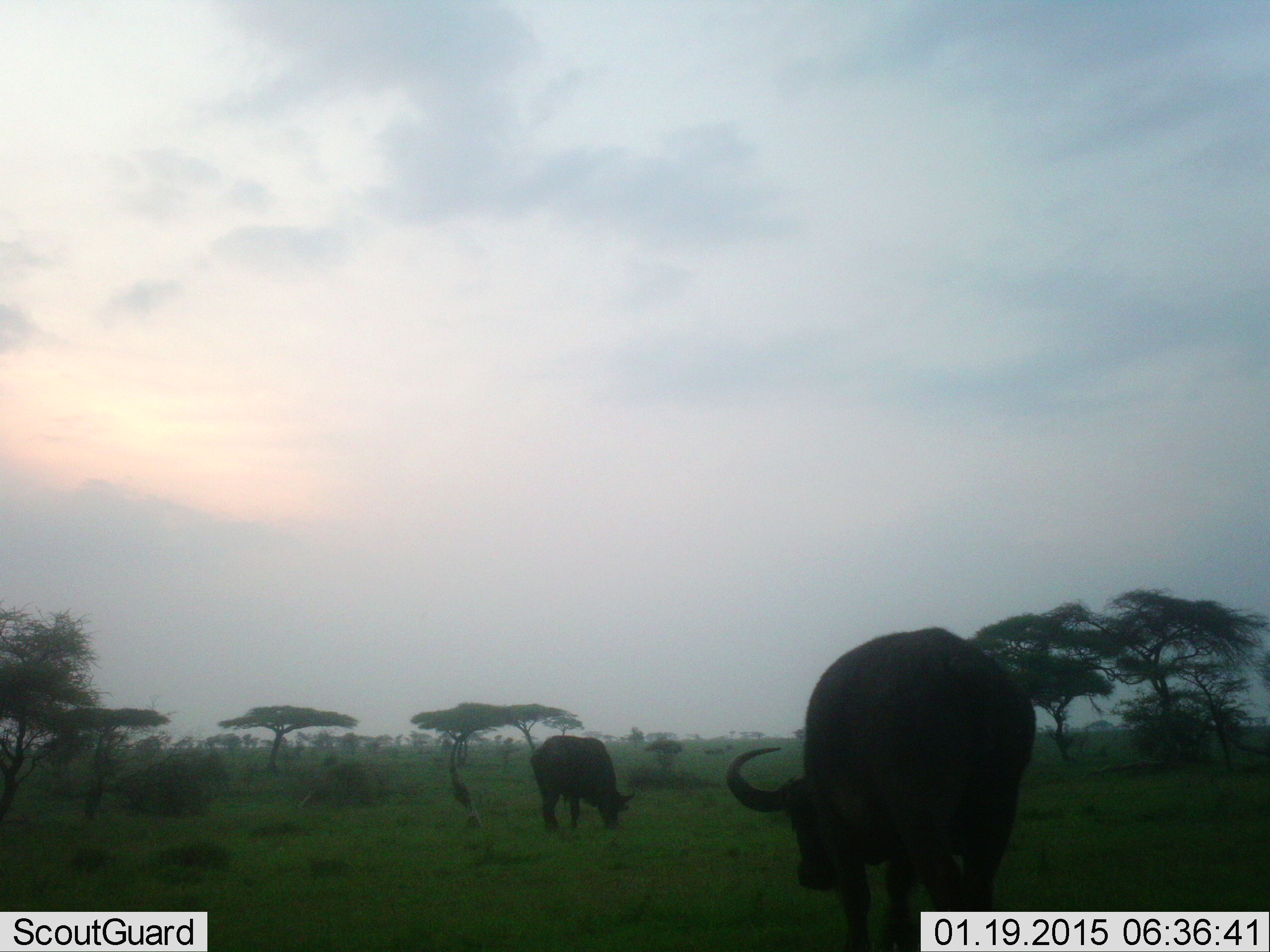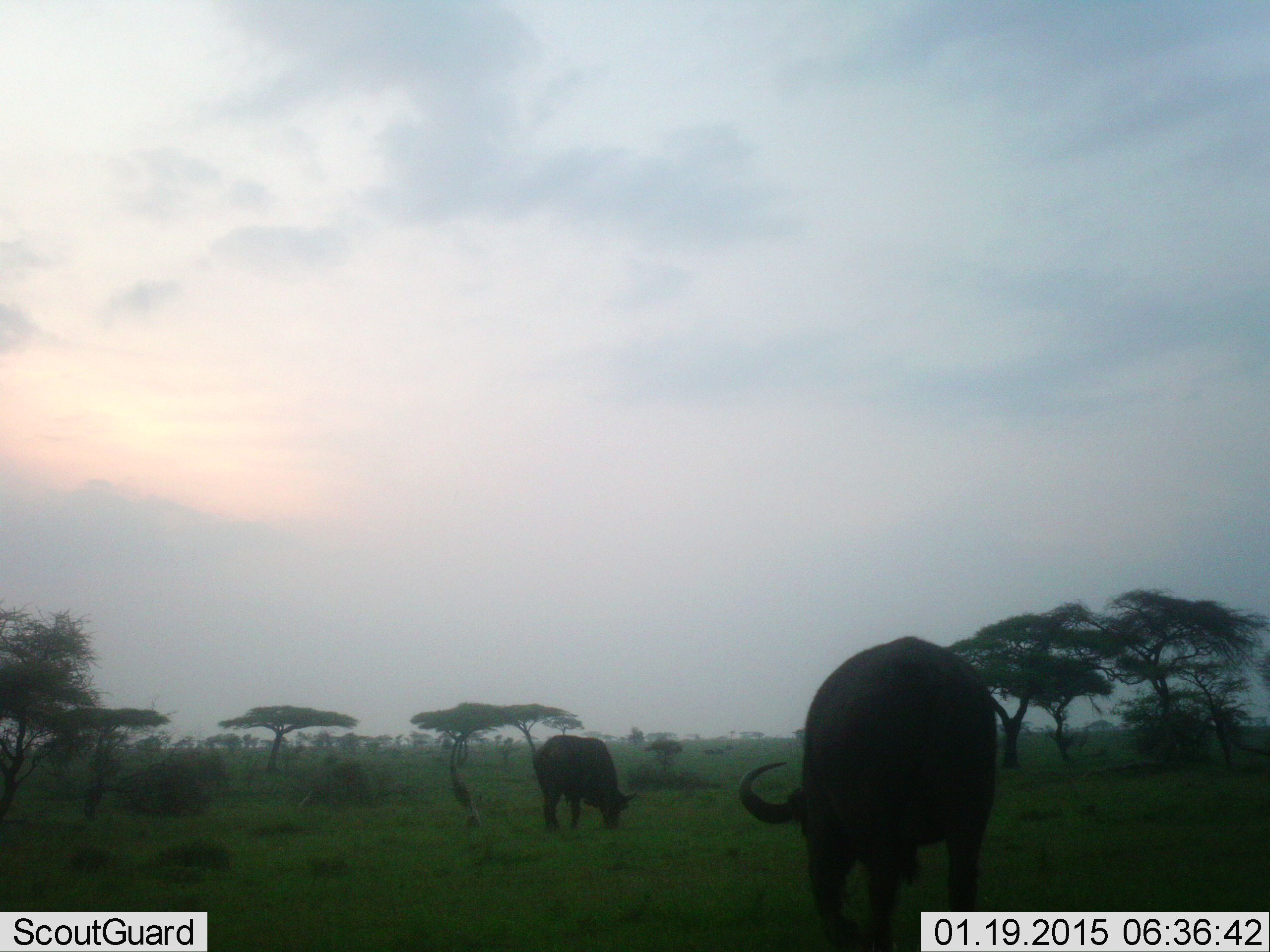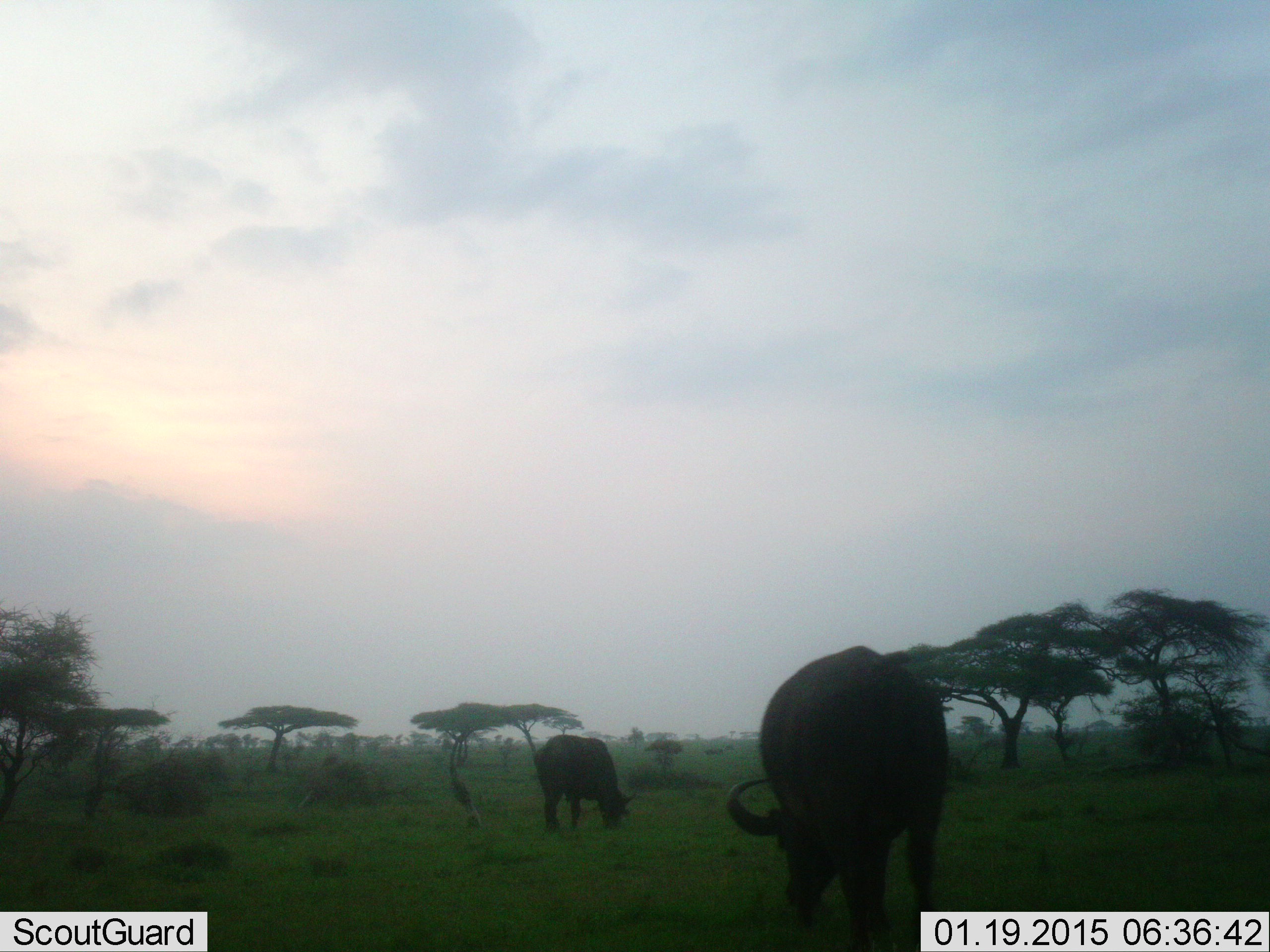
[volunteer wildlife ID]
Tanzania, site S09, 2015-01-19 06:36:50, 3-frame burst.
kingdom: Animalia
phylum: Chordata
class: Mammalia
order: Artiodactyla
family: Bovidae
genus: Syncerus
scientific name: Syncerus caffer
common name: cape buffalo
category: buffalo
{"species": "buffalo (cape buffalo) (Syncerus caffer)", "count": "2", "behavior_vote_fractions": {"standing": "70%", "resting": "0%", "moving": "40%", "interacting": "0%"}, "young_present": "0%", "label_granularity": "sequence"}